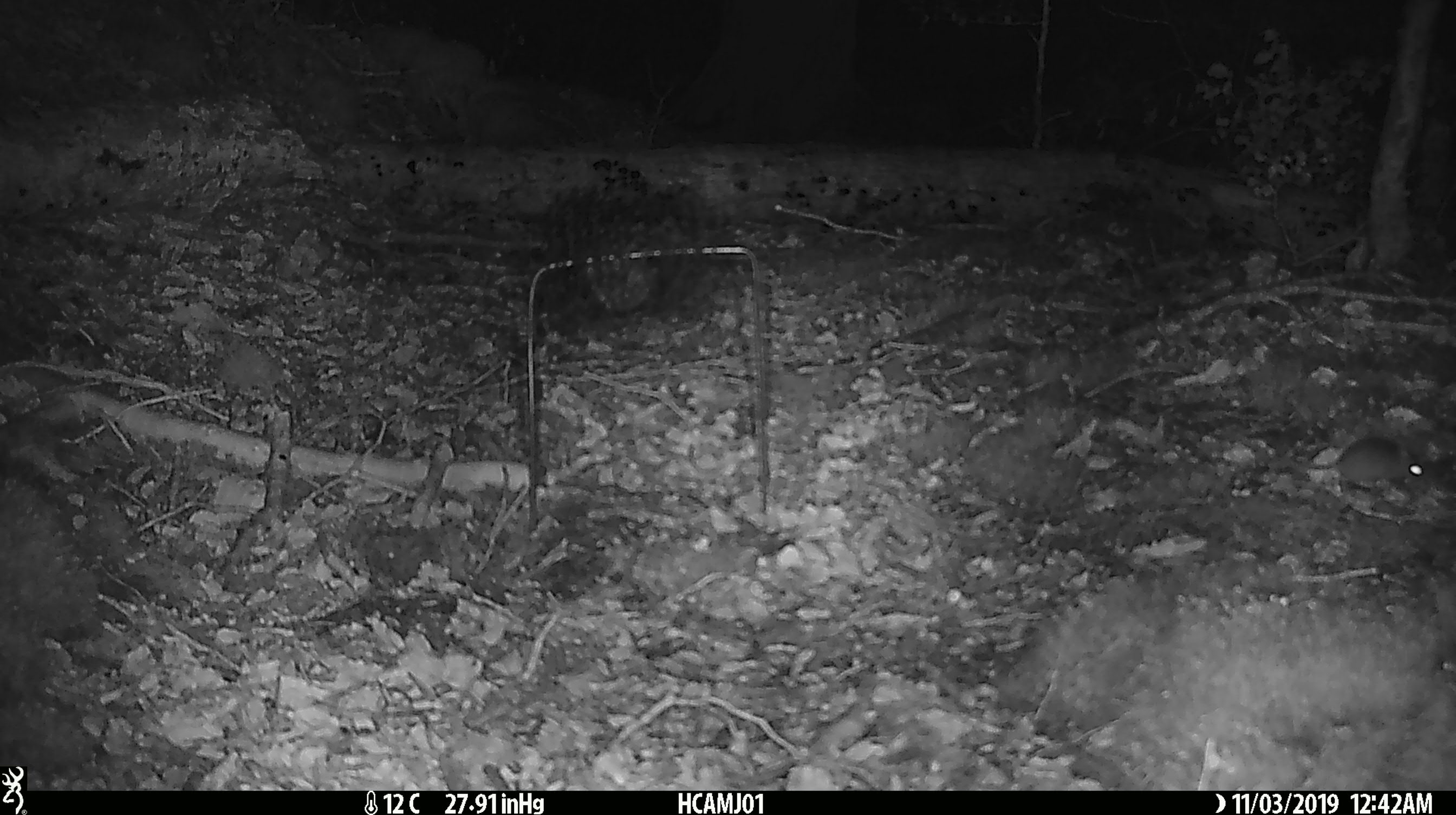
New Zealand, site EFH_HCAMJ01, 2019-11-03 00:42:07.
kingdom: Animalia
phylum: Chordata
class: Mammalia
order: Rodentia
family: Muridae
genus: Mus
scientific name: Mus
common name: mouse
Mouse (Mus).